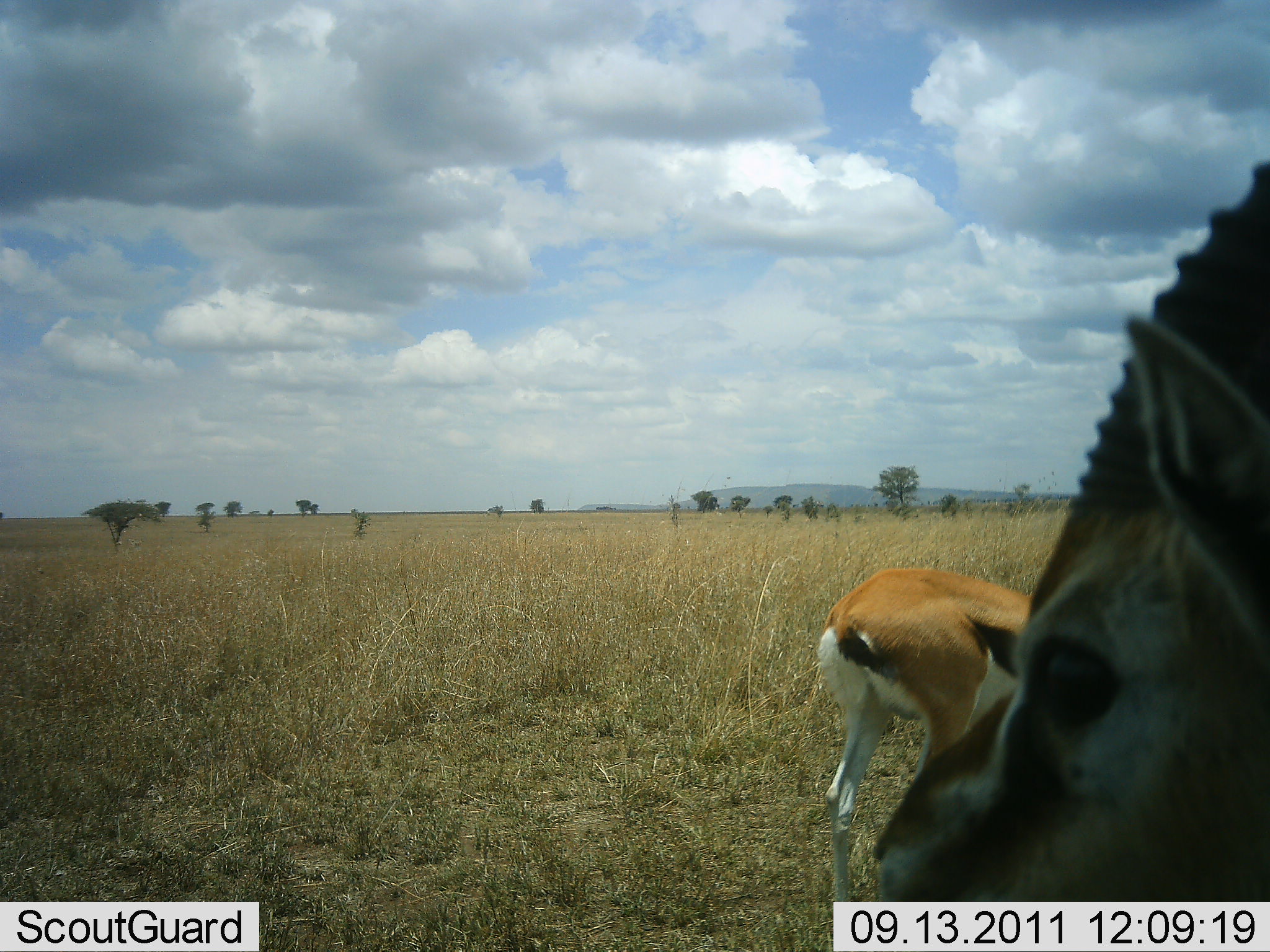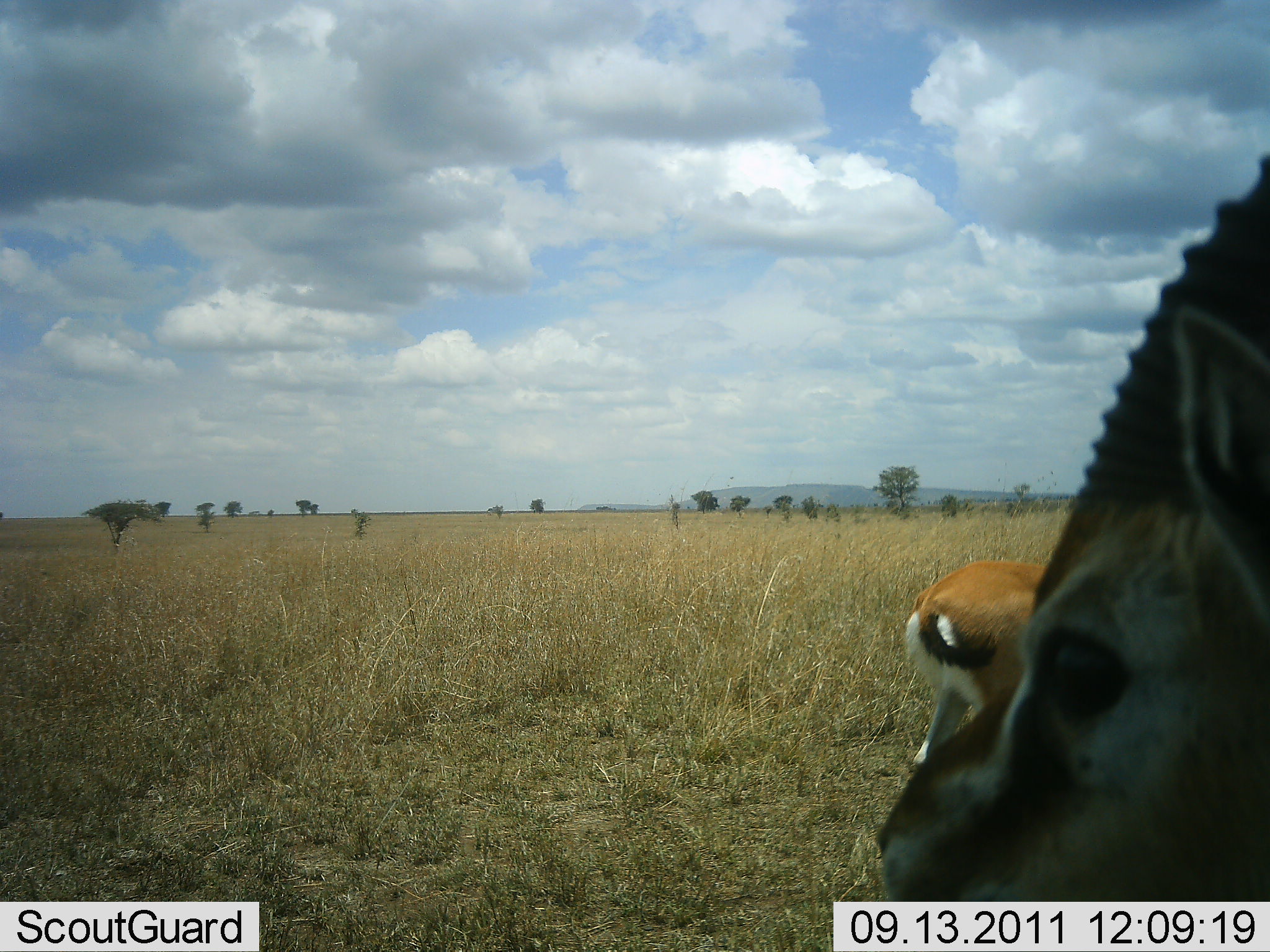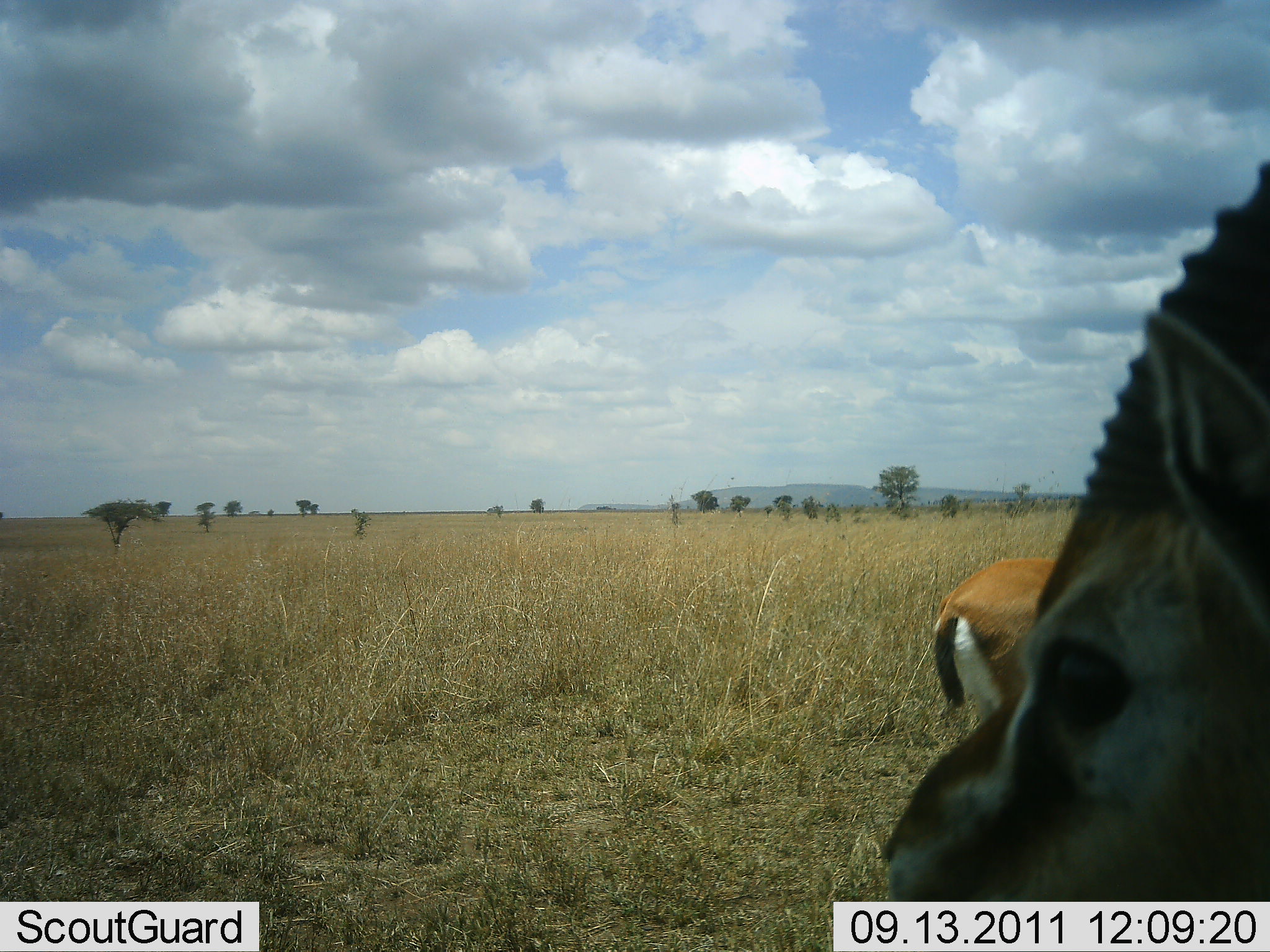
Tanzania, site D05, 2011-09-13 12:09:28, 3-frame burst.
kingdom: Animalia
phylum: Chordata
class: Mammalia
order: Artiodactyla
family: Bovidae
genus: Eudorcas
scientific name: Eudorcas thomsonii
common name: thomson's gazelle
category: gazellethomsons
Gazellethomsons (thomson's gazelle) (Eudorcas thomsonii), count 2. Behavior (volunteer vote fractions): standing 77%, resting 15%, moving 31%, interacting 0%. Young present (vote fraction): 0%. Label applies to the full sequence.